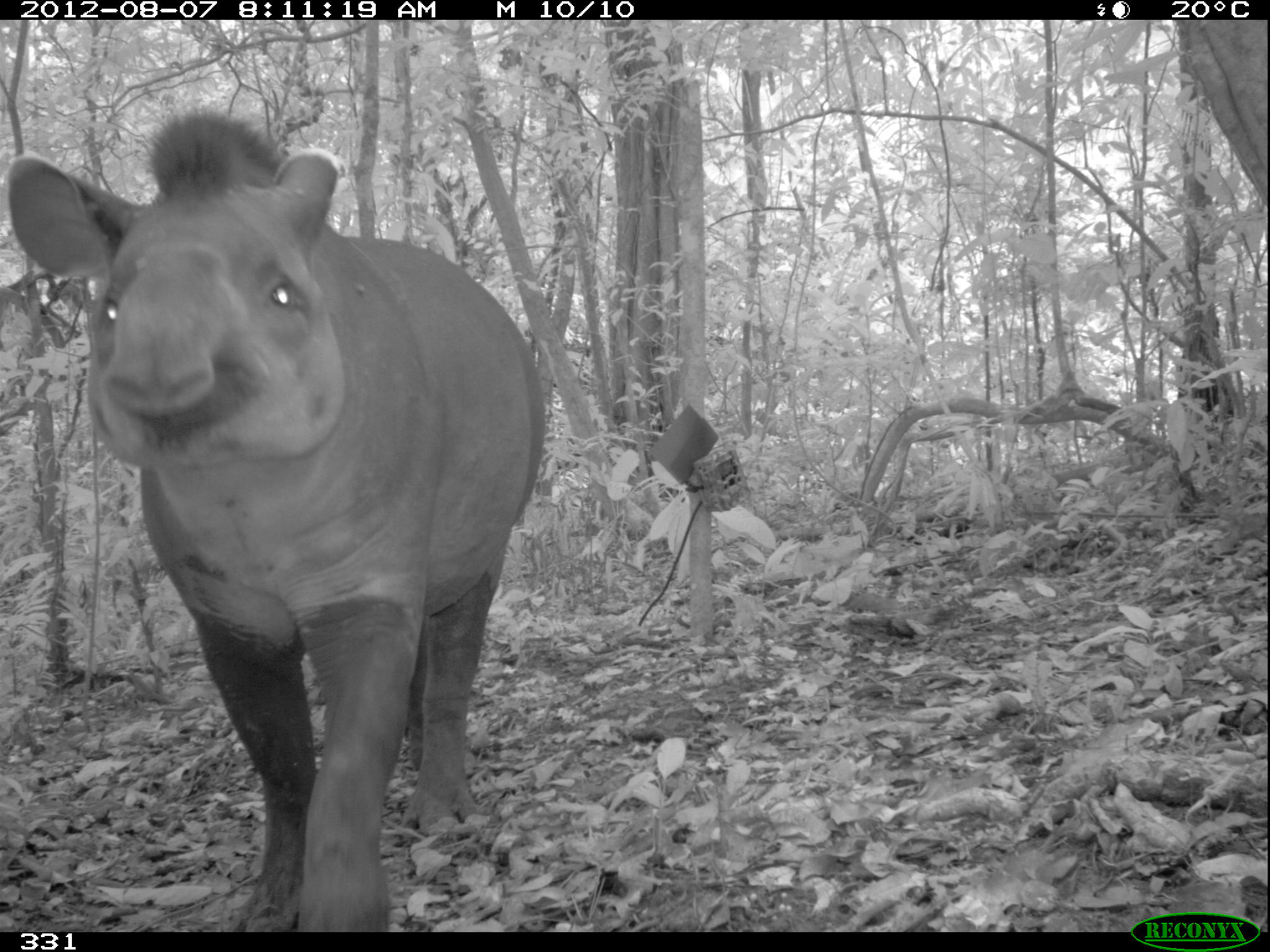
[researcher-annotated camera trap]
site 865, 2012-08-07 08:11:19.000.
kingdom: Animalia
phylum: Chordata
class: Mammalia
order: Perissodactyla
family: Tapiridae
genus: Tapirus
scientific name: Tapirus terrestris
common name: south american tapir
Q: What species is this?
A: Tapirus terrestris (south american tapir).